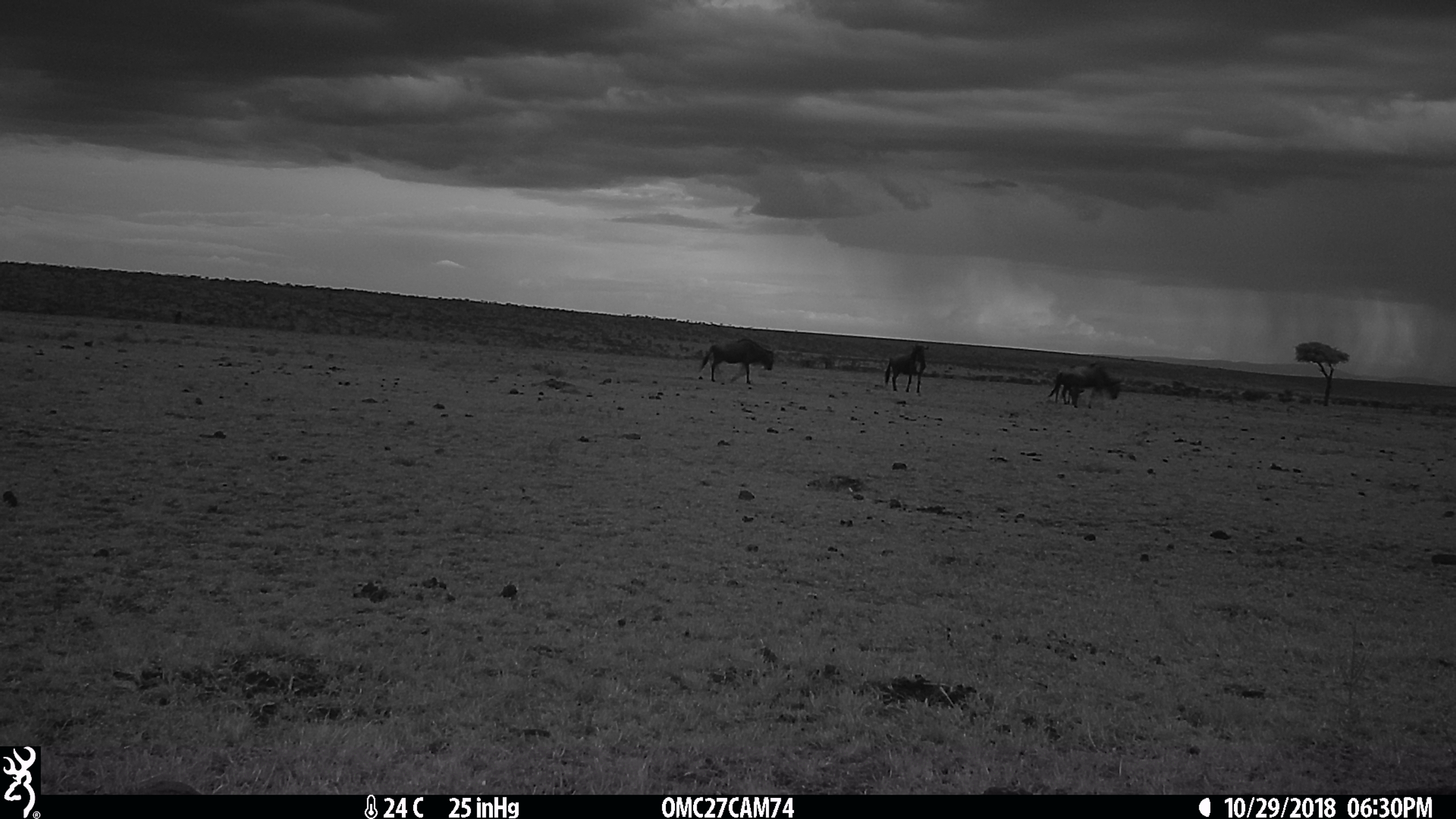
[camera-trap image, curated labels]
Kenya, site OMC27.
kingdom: Animalia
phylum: Chordata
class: Mammalia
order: Artiodactyla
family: Bovidae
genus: Connochaetes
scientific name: Connochaetes taurinus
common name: blue wildebeest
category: wildebeest